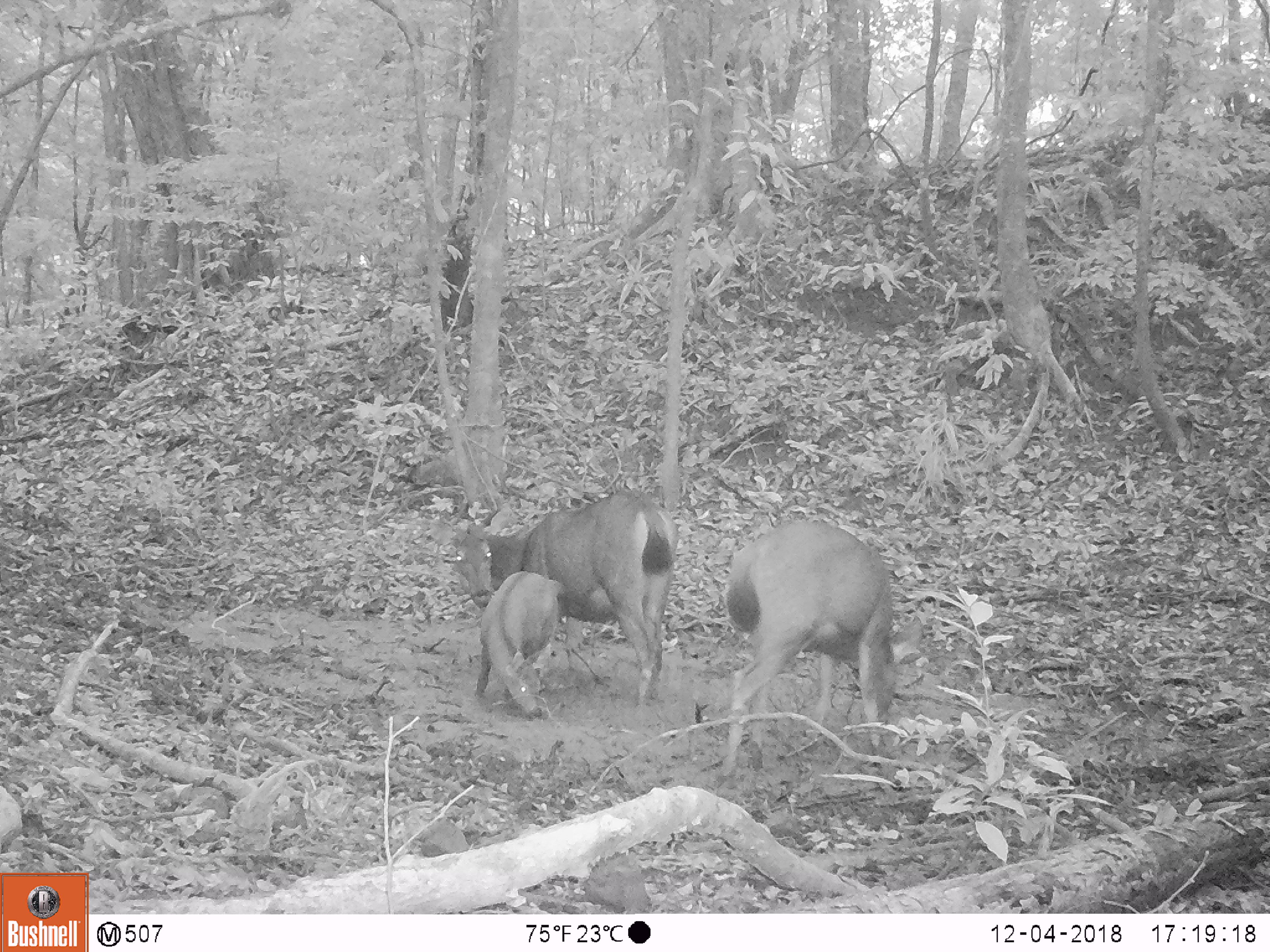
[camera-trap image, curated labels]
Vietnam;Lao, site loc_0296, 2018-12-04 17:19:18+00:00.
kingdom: Animalia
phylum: Chordata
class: Mammalia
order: Artiodactyla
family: Cervidae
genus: Rusa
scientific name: Rusa unicolor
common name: sambar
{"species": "sambar (Rusa unicolor)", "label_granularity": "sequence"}